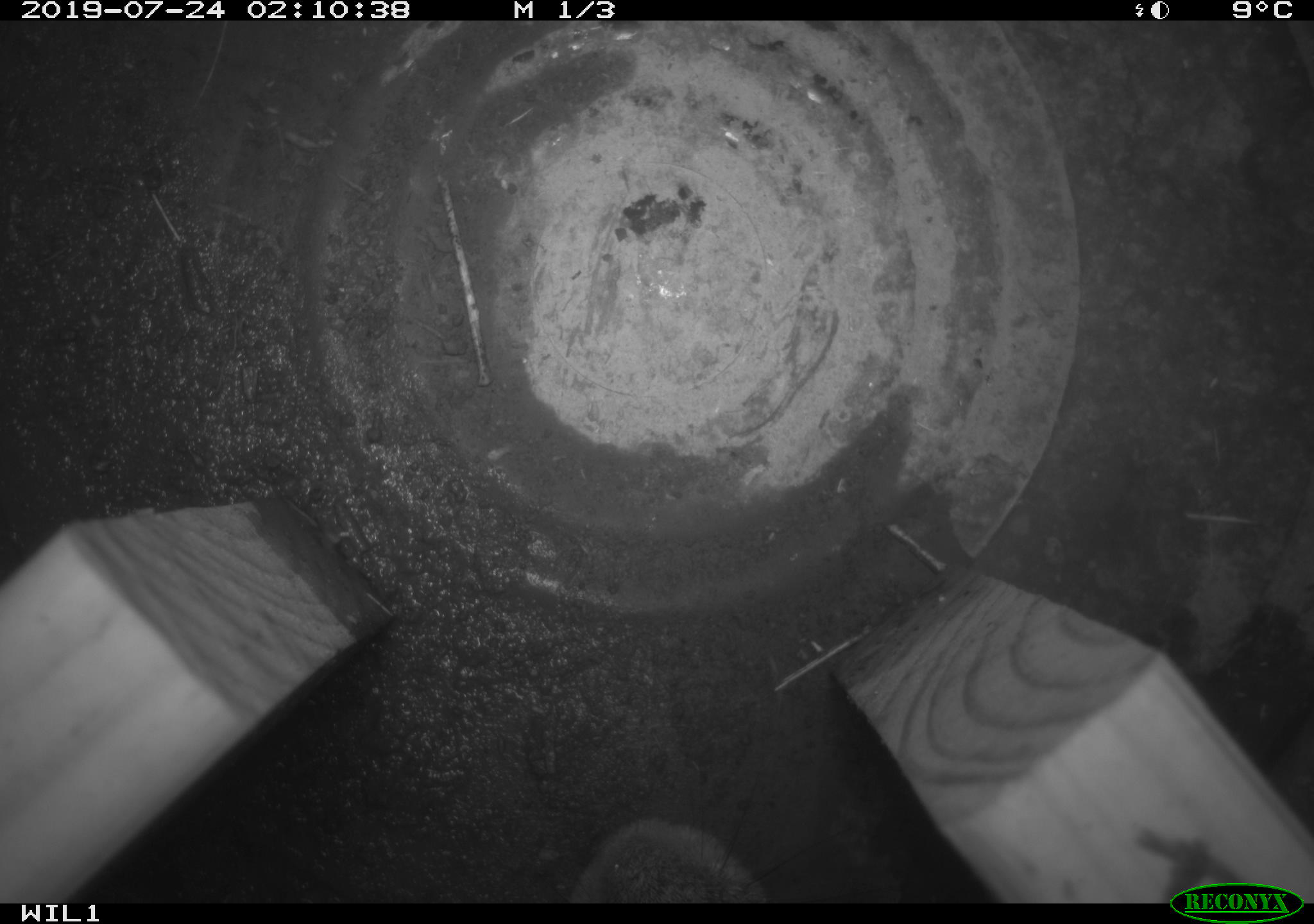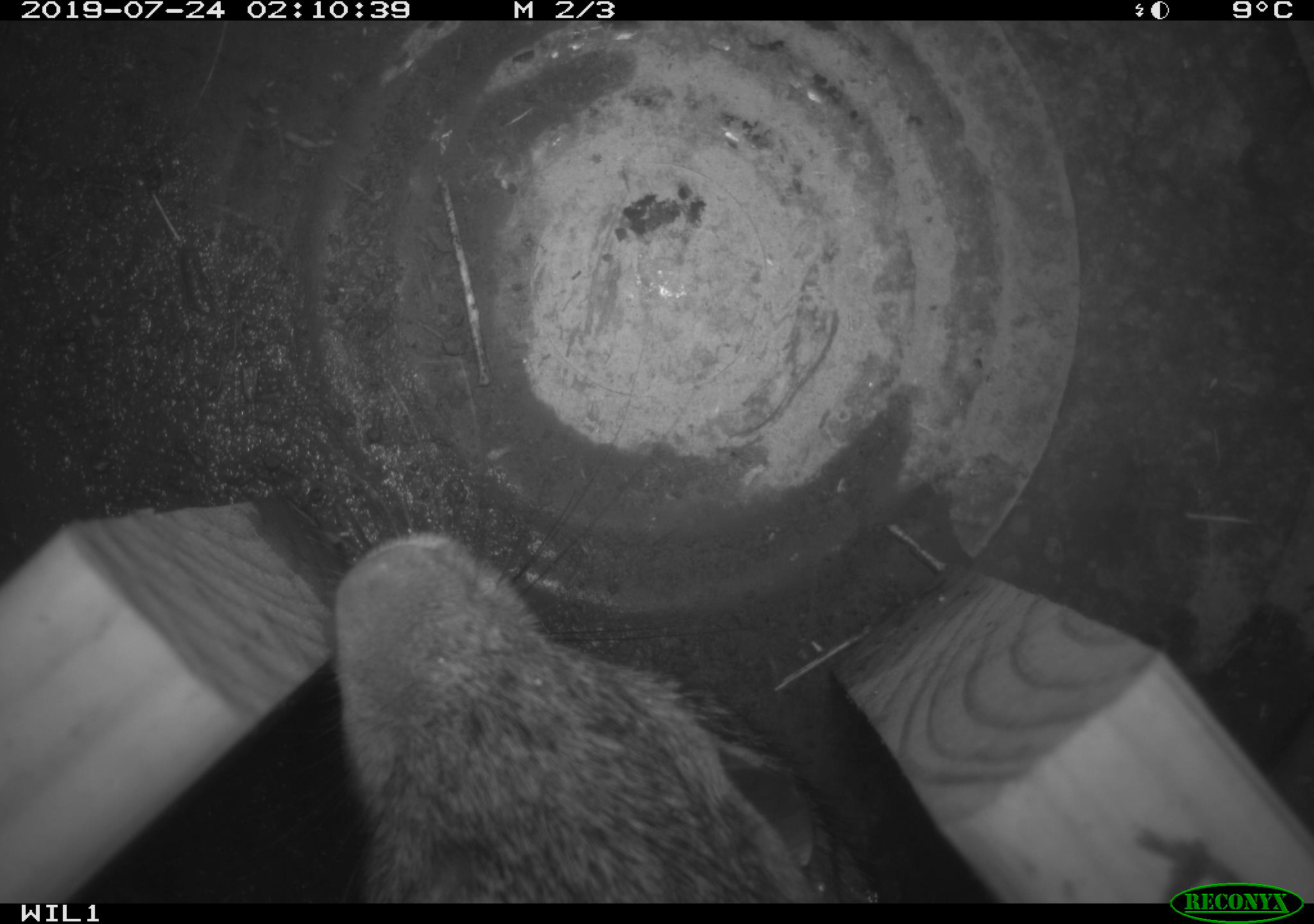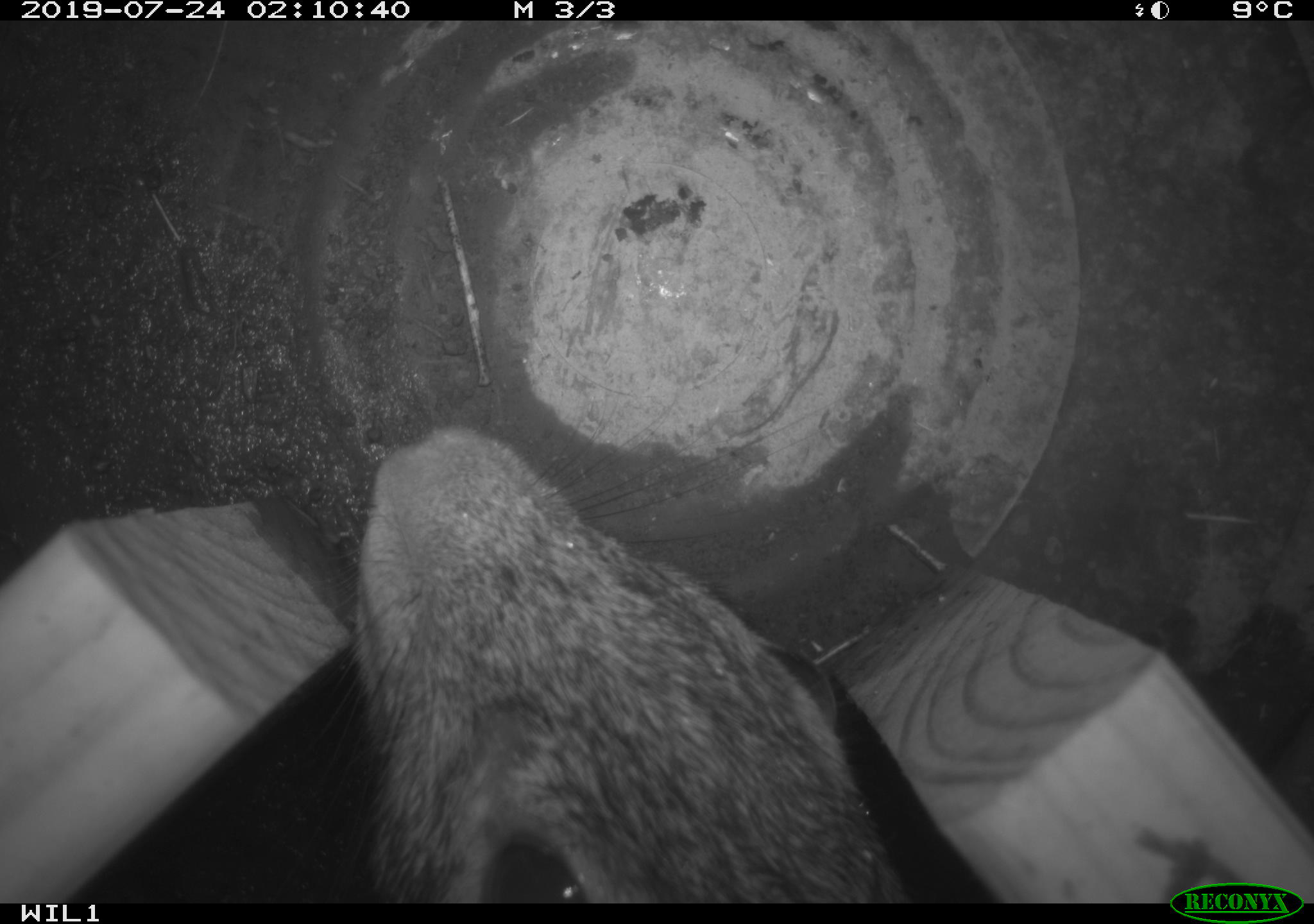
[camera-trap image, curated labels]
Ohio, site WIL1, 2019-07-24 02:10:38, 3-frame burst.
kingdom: Animalia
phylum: Chordata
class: Mammalia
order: Lagomorpha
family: Leporidae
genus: Sylvilagus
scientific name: Sylvilagus floridanus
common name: eastern cottontail